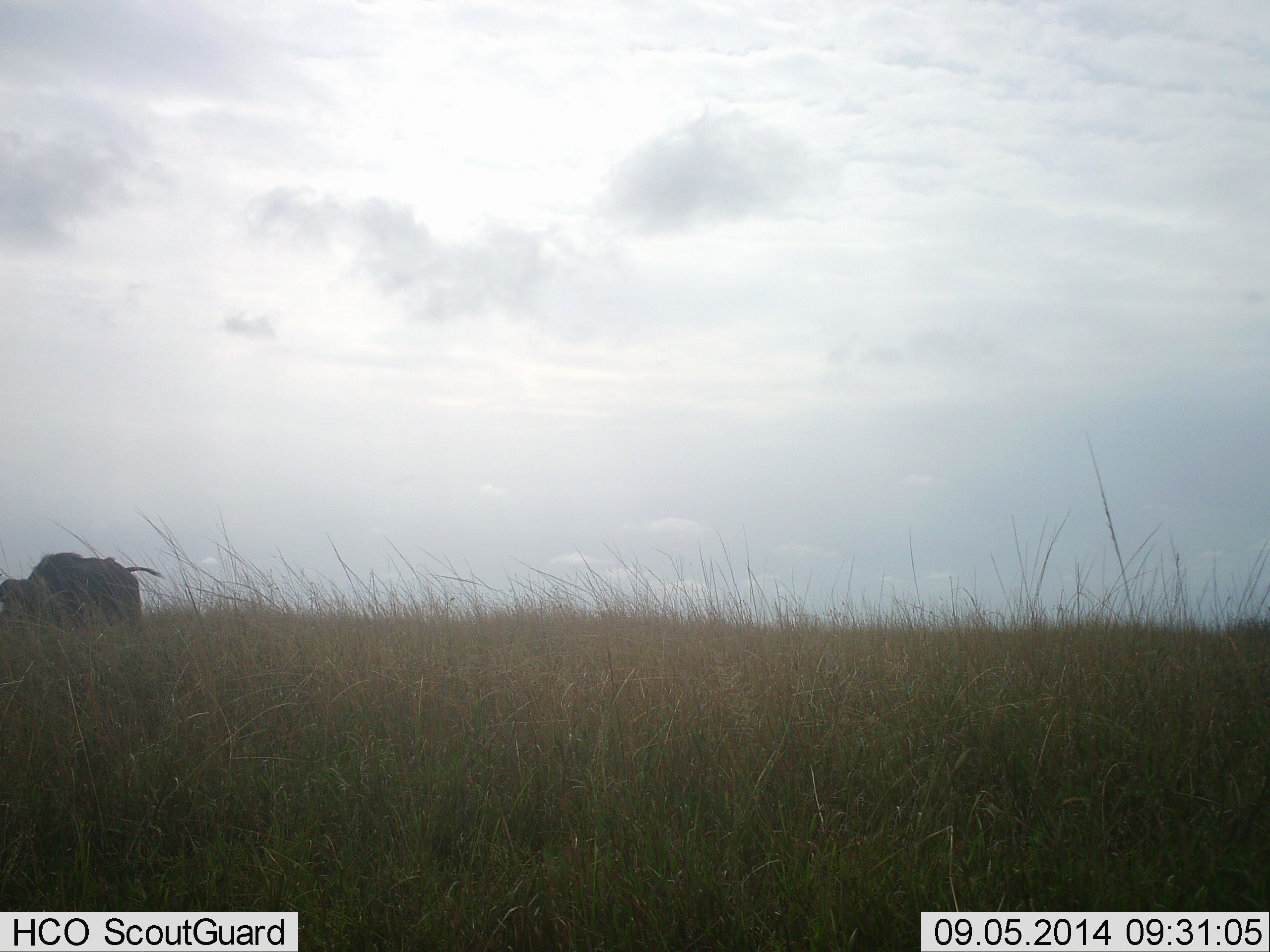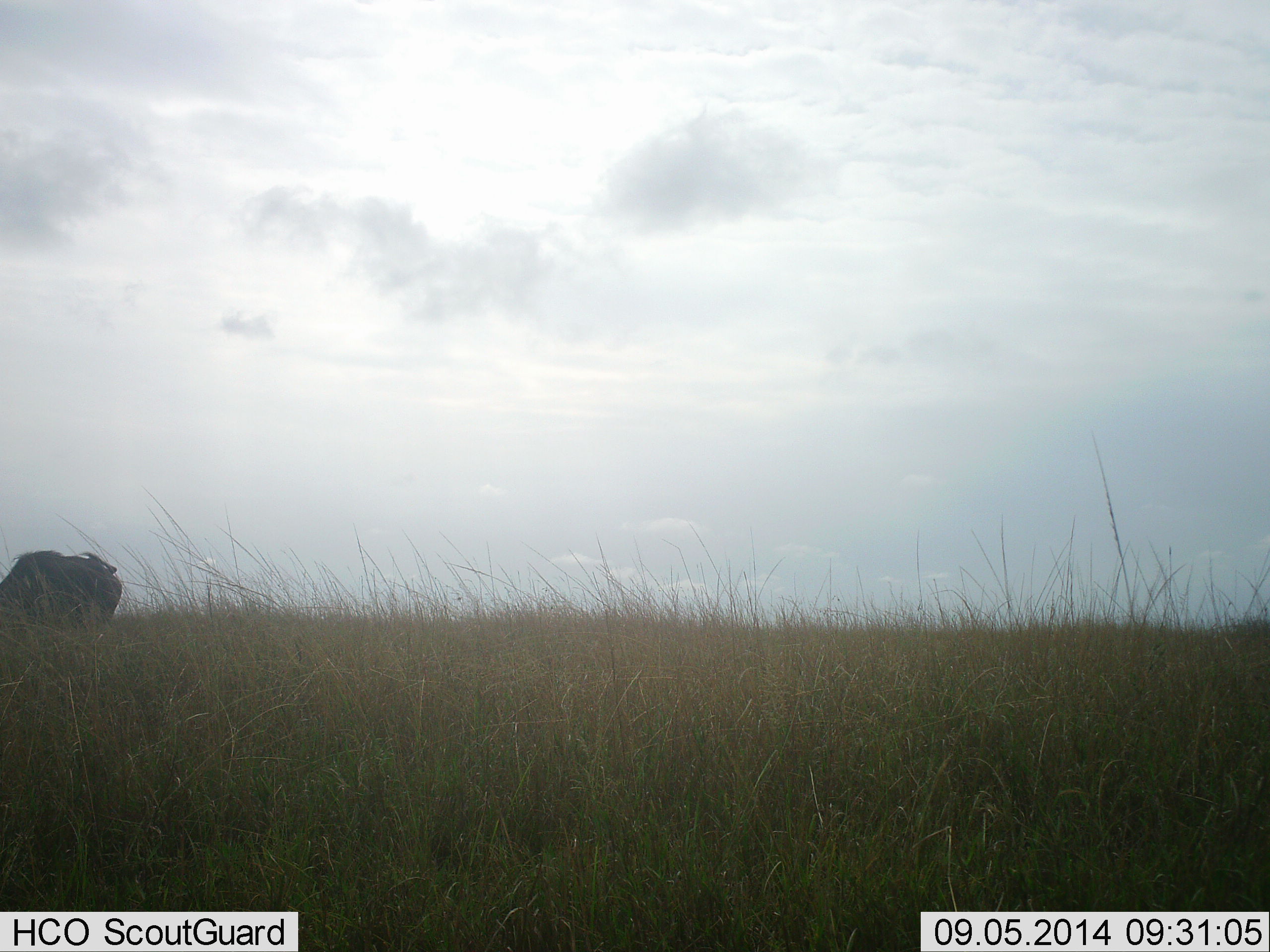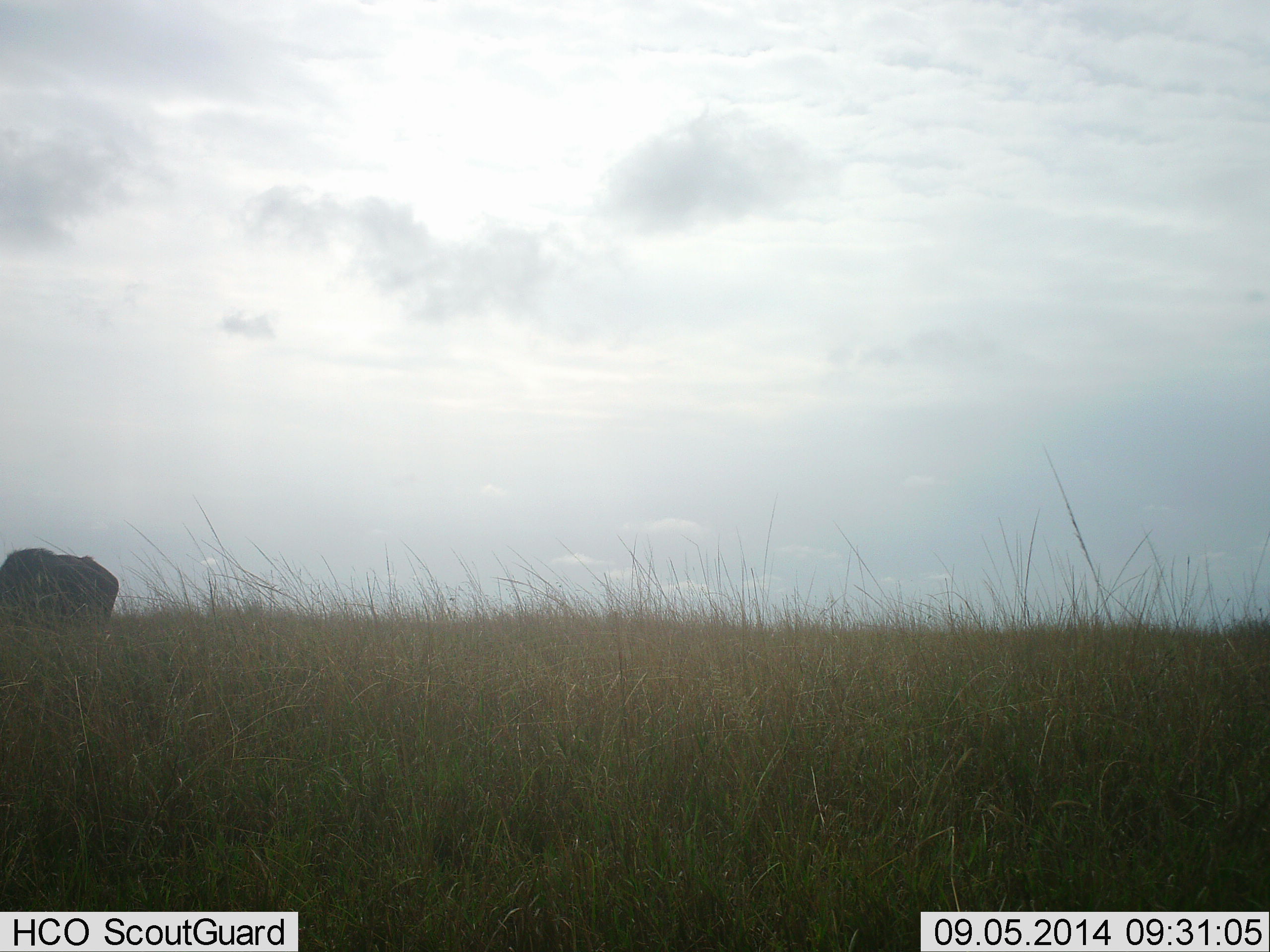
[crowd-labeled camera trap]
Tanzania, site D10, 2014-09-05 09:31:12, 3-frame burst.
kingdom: Animalia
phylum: Chordata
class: Mammalia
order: Artiodactyla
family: Bovidae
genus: Syncerus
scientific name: Syncerus caffer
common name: cape buffalo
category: buffalo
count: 1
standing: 0%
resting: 0%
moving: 67%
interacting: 0%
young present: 0%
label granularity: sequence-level